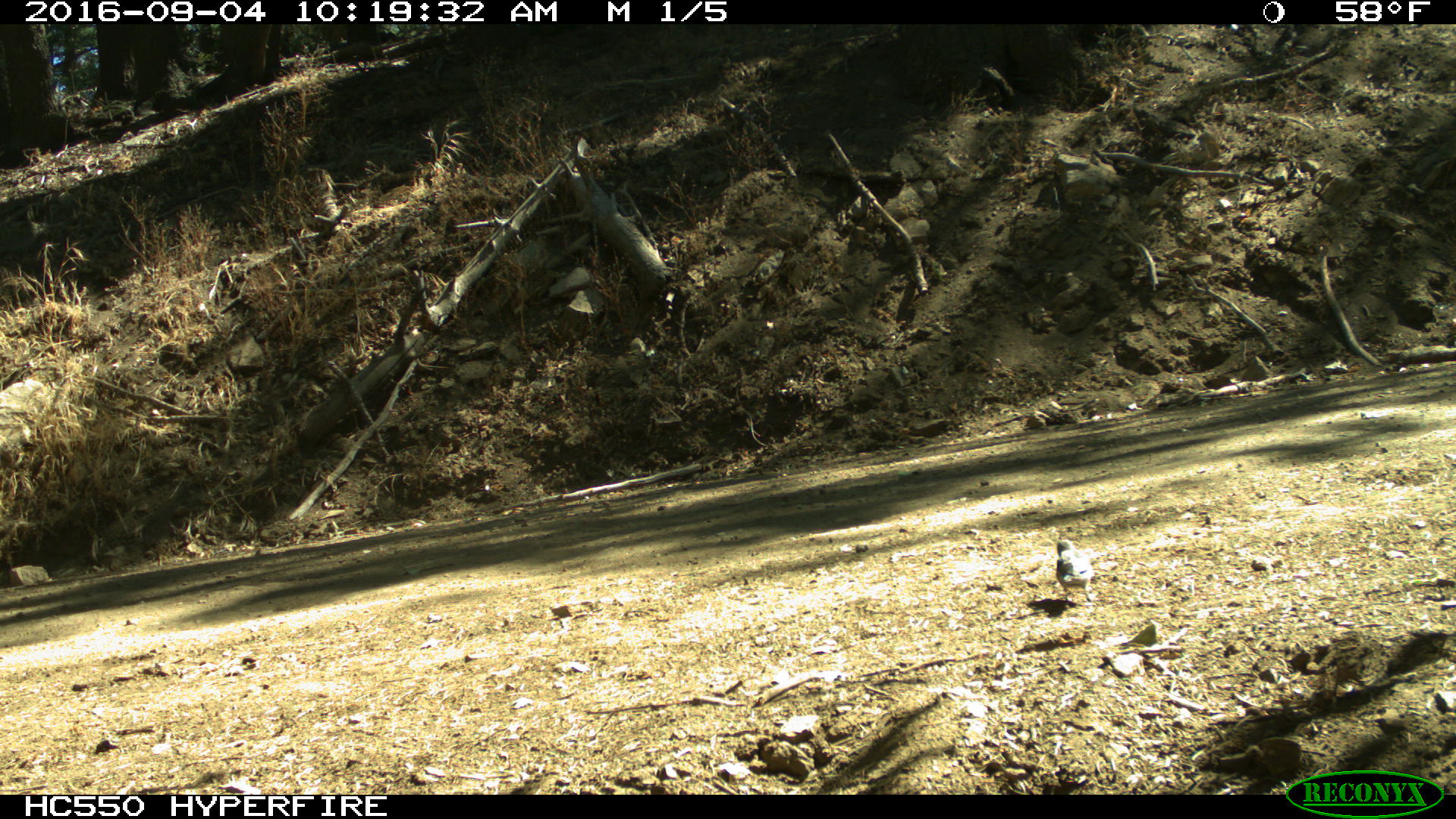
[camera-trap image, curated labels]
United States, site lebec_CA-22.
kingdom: Animalia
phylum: Chordata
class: Aves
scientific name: Aves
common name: birds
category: unidentified bird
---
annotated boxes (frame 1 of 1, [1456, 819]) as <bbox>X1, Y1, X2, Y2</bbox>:
animal: <bbox>1056, 540, 1094, 604</bbox>